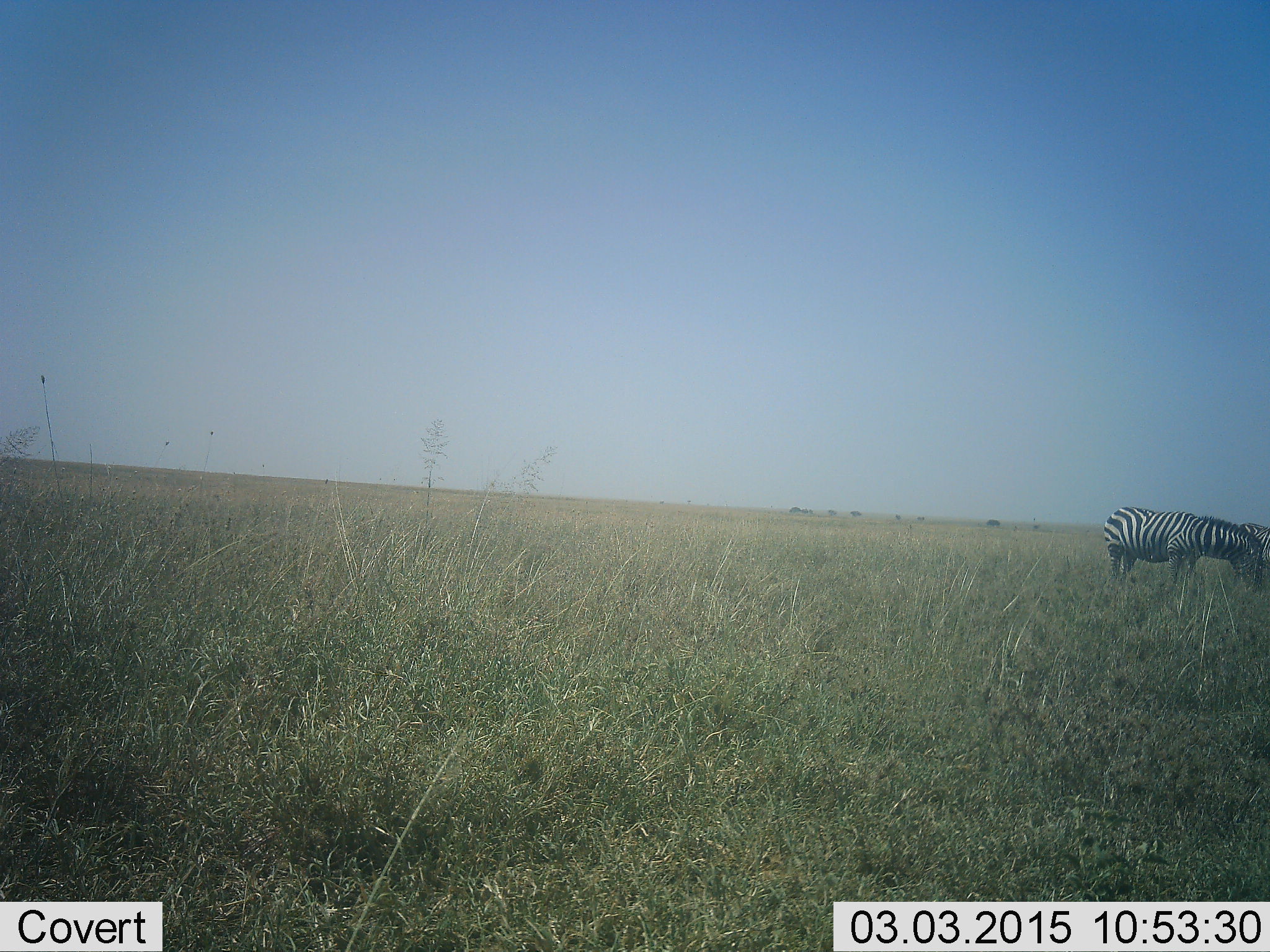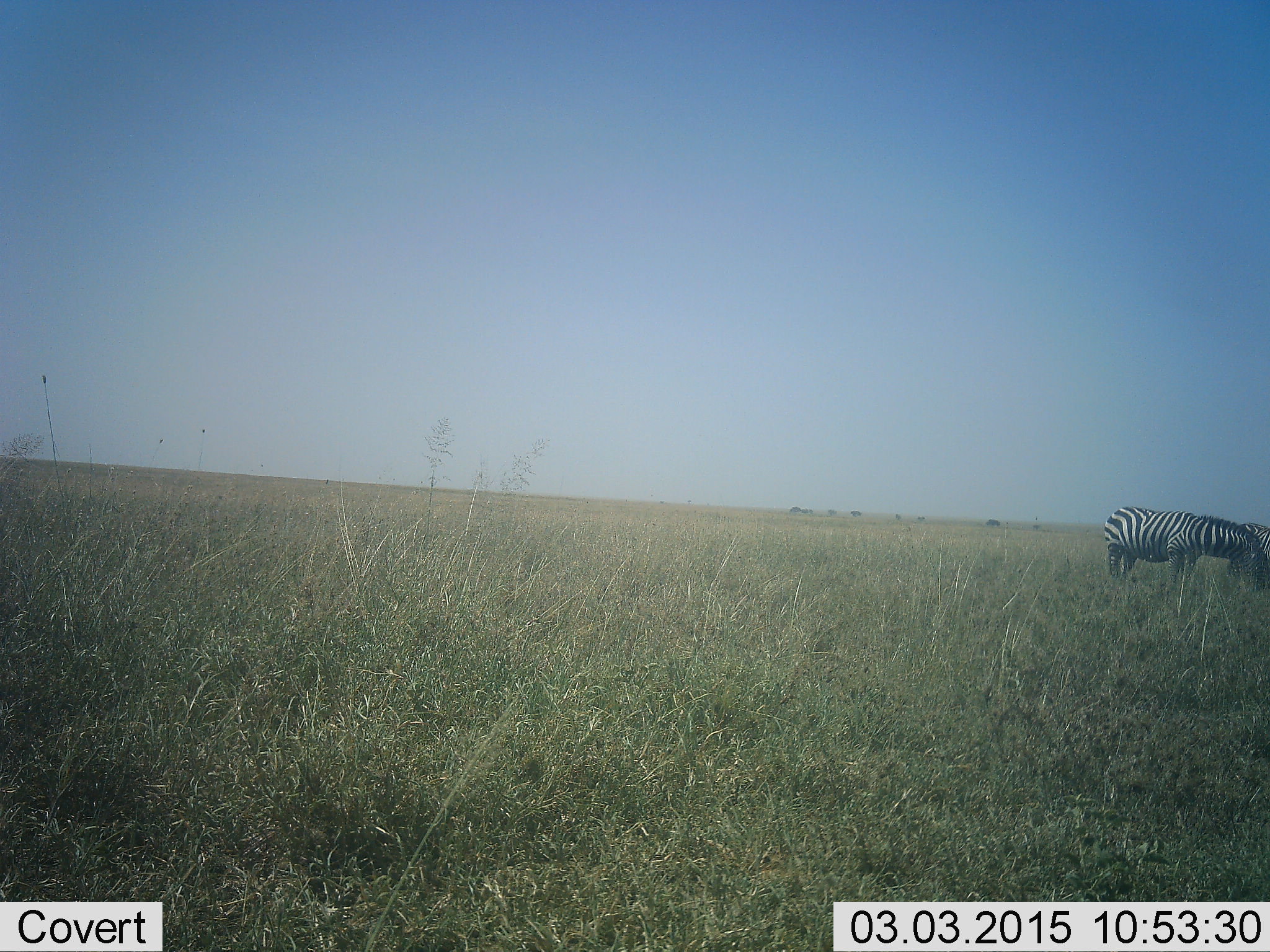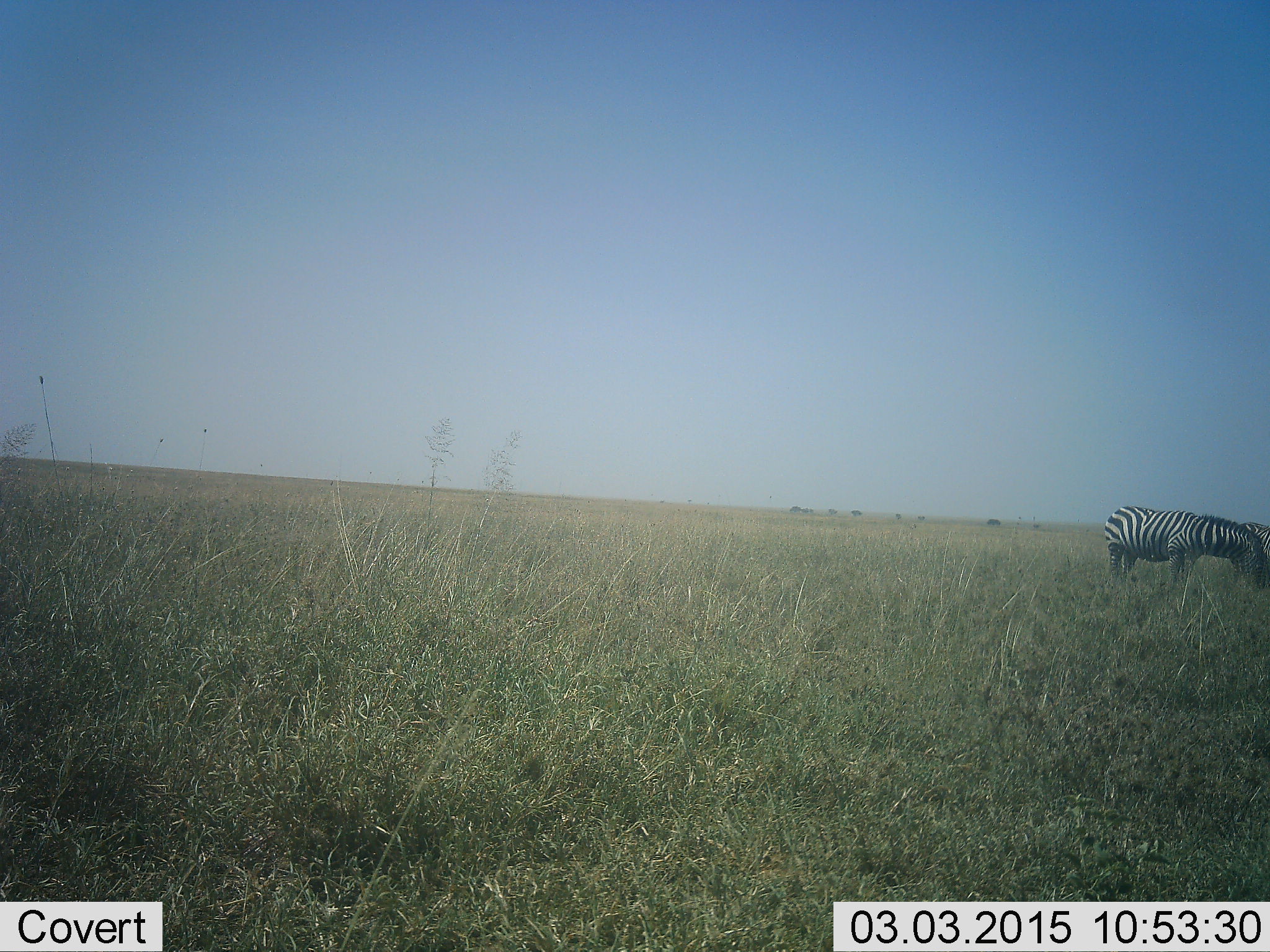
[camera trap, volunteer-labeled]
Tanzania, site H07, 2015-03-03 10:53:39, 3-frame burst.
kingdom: Animalia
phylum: Chordata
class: Mammalia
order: Perissodactyla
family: Equidae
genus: Equus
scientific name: Equus quagga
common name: plains zebra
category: zebra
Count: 2.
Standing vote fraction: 55%.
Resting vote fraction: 0%.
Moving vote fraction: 0%.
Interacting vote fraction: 0%.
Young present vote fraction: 0%.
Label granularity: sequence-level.